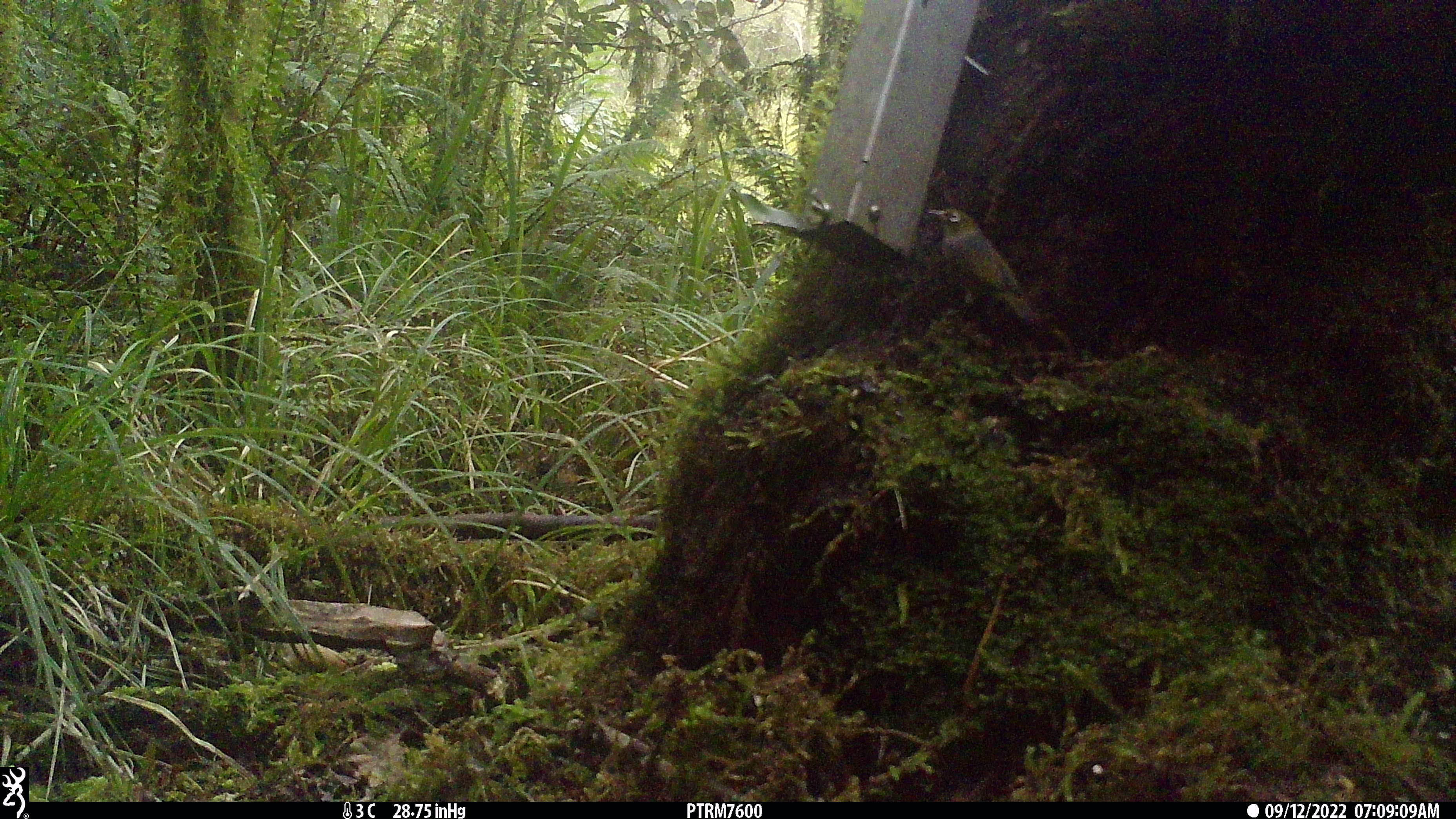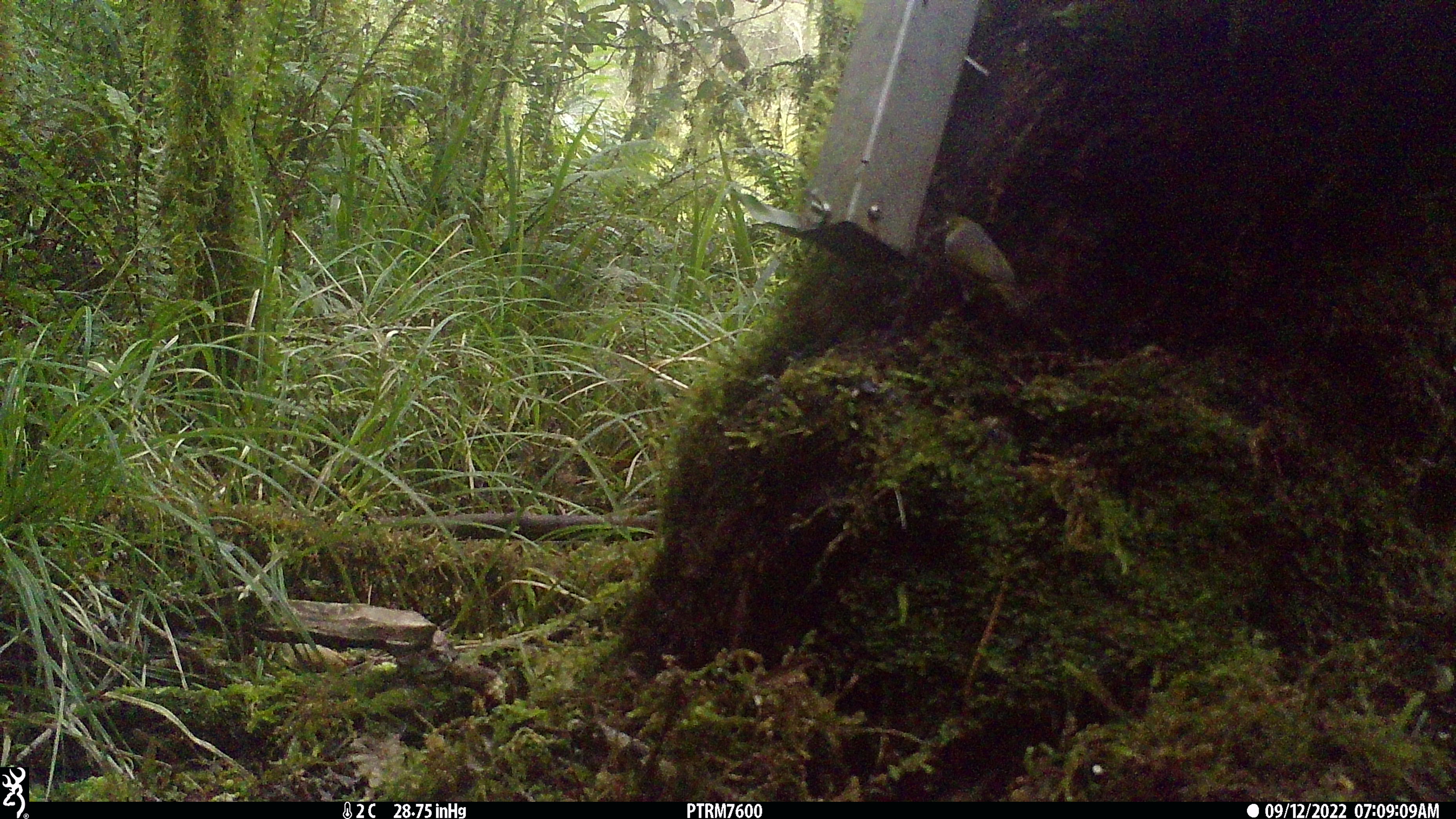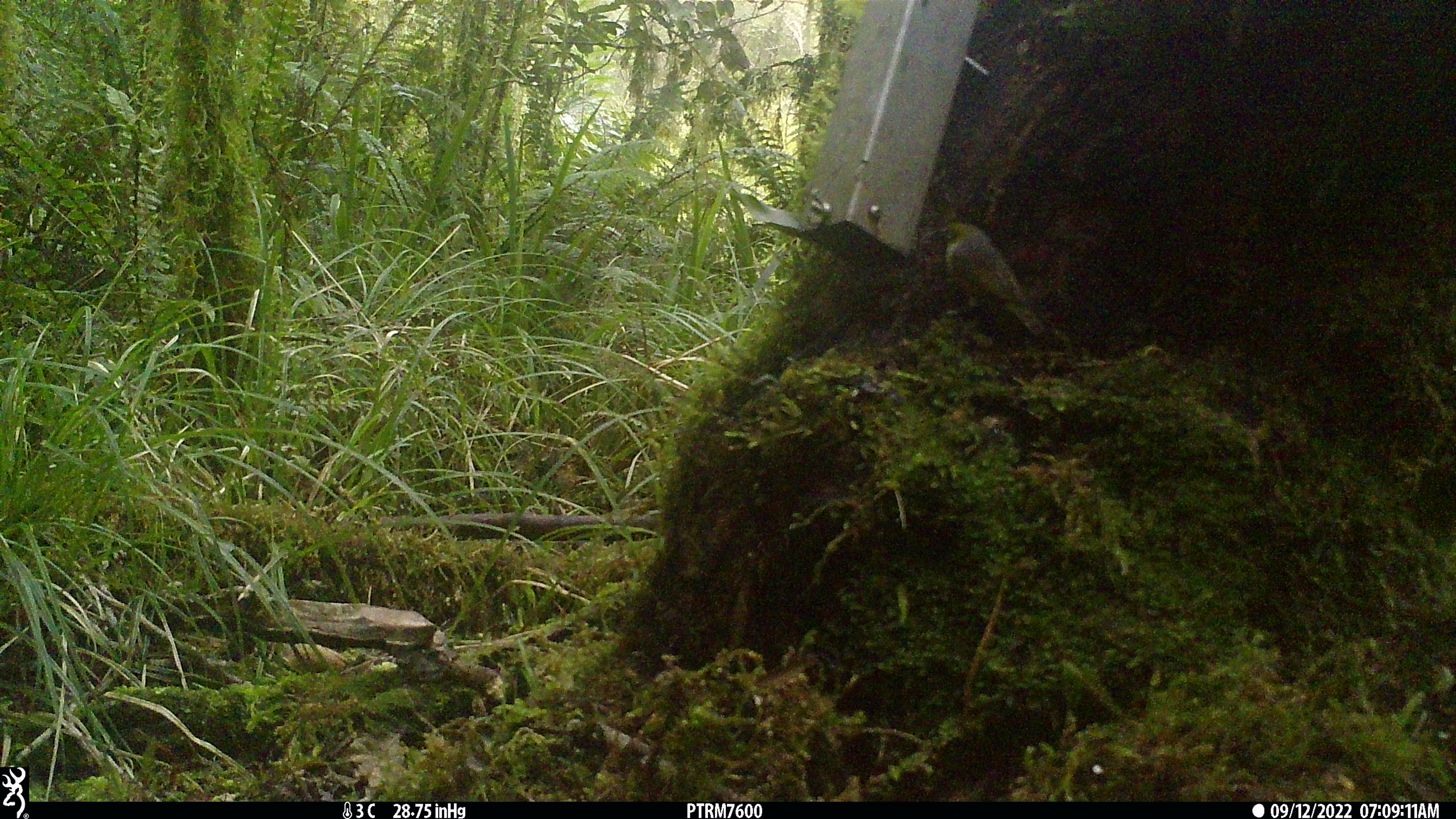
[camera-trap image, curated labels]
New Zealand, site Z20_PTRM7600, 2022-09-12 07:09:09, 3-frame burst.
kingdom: Animalia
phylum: Chordata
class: Aves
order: Passeriformes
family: Zosteropidae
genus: Zosterops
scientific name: Zosterops lateralis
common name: silvereye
Silvereye (Zosterops lateralis).